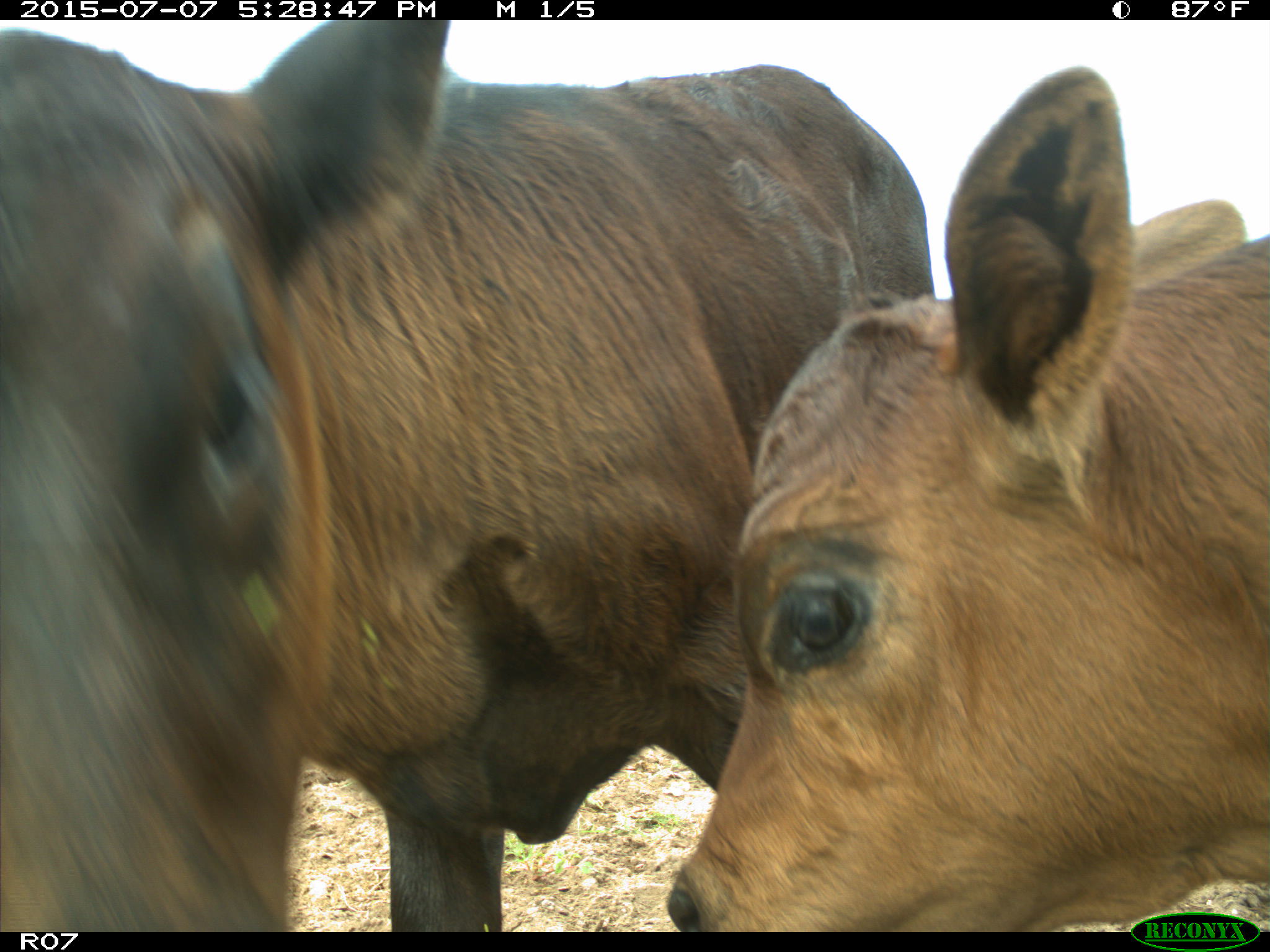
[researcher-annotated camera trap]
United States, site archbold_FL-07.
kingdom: Animalia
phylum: Chordata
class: Mammalia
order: Artiodactyla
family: Bovidae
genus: Bos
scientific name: Bos taurus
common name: domestic cow